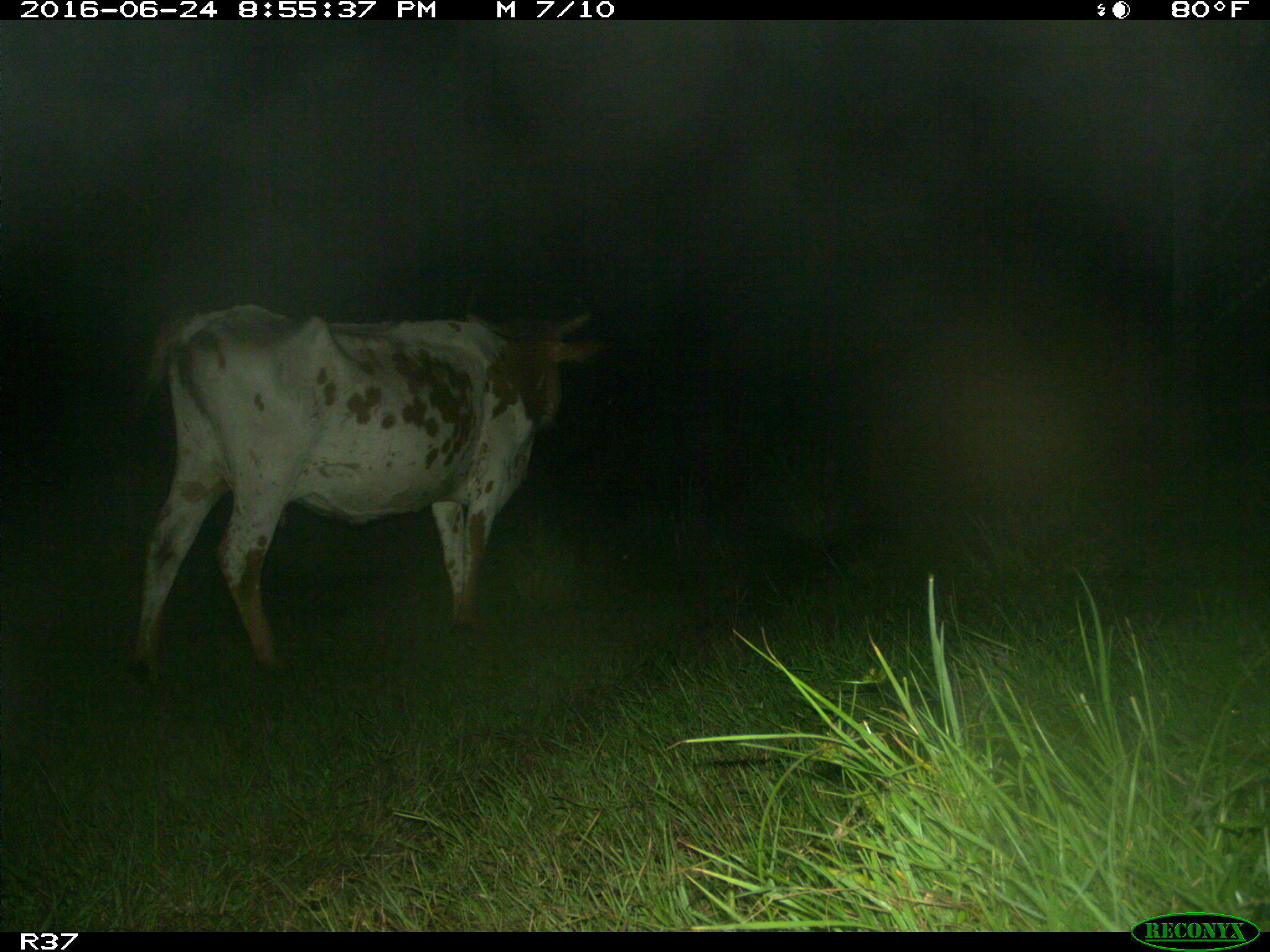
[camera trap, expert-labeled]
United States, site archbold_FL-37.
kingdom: Animalia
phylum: Chordata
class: Mammalia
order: Artiodactyla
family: Bovidae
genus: Bos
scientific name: Bos taurus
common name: domestic cow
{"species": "Bos taurus (domestic cow)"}